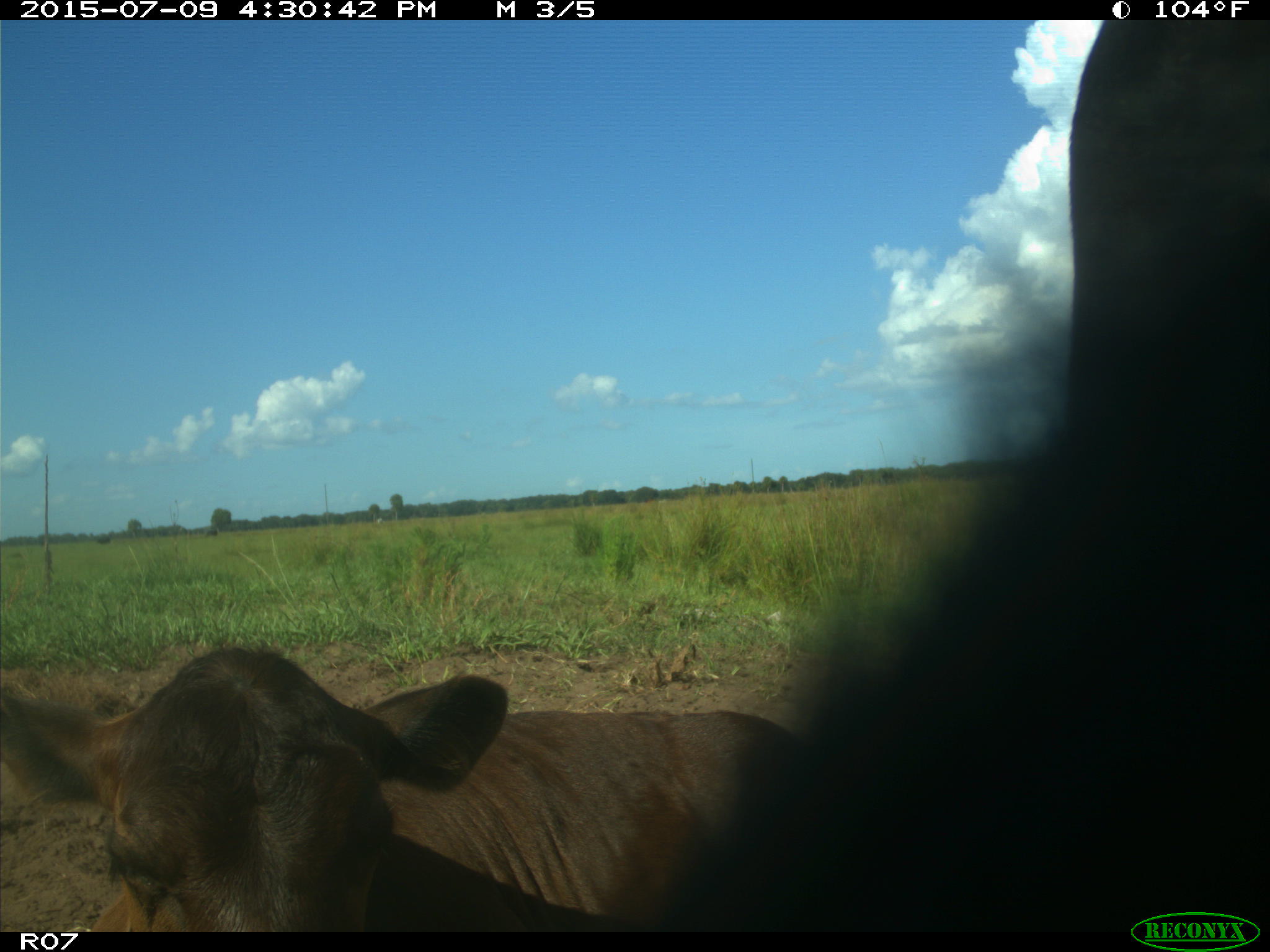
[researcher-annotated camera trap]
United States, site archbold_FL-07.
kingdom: Animalia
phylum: Chordata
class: Mammalia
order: Artiodactyla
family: Bovidae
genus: Bos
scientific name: Bos taurus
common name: domestic cow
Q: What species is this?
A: Bos taurus (domestic cow).